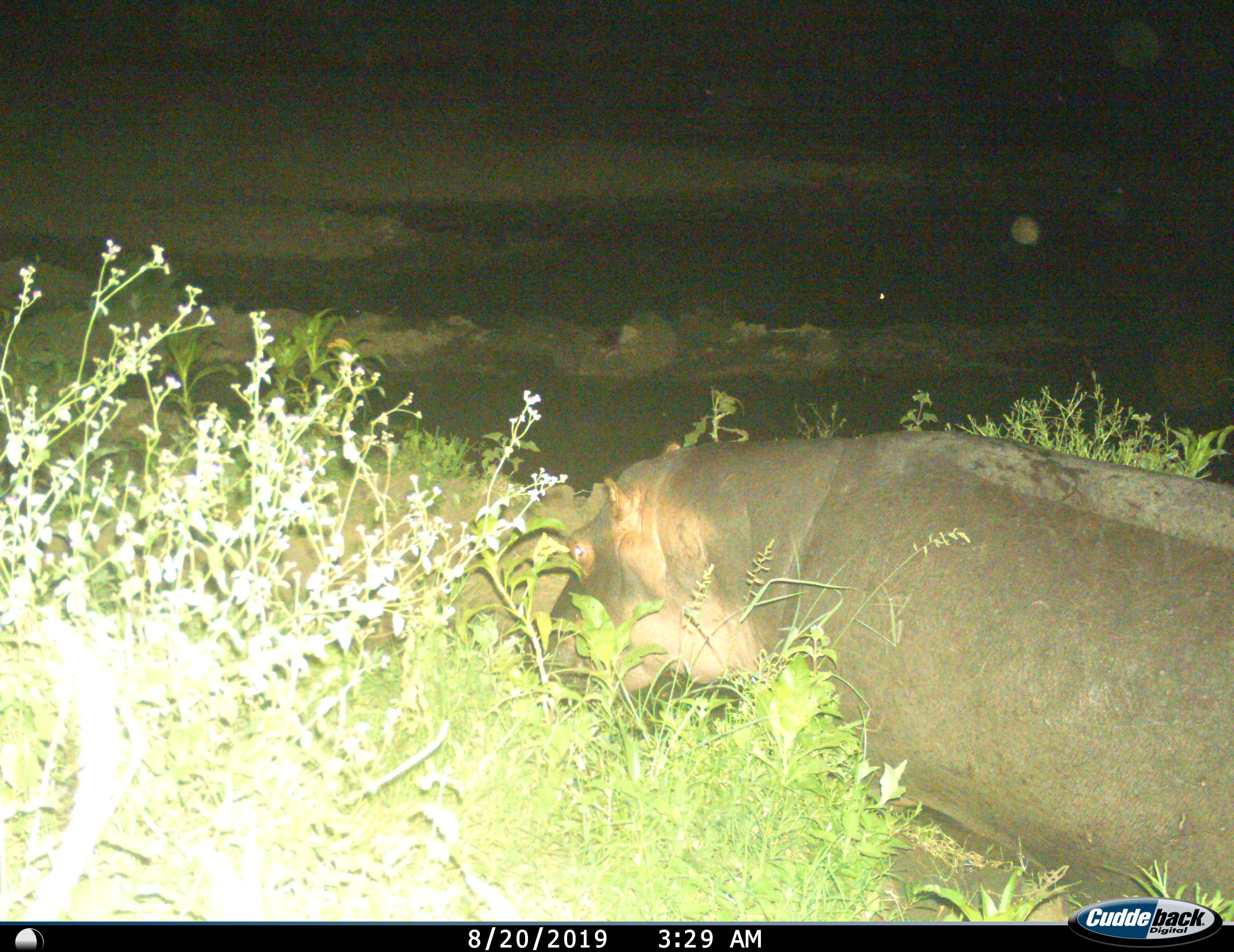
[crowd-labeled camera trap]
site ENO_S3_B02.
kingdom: Animalia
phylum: Chordata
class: Mammalia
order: Artiodactyla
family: Hippopotamidae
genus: Hippopotamus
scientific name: Hippopotamus amphibius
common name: hippopotamus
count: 1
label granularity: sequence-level